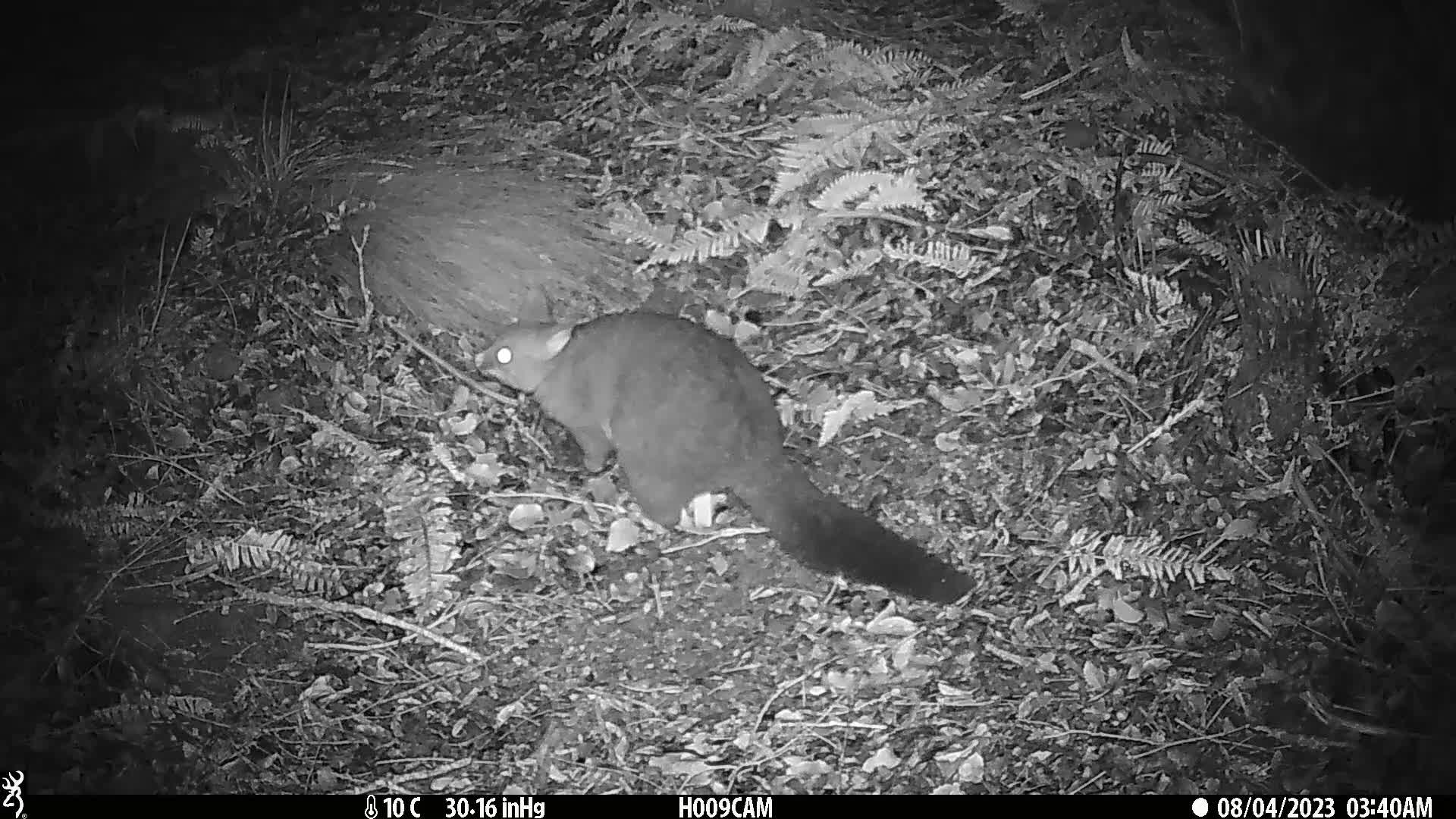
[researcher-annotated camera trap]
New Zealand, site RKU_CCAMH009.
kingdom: Animalia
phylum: Chordata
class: Mammalia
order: Diprotodontia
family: Phalangeridae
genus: Trichosurus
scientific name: Trichosurus vulpecula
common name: common brushtail possum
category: possum